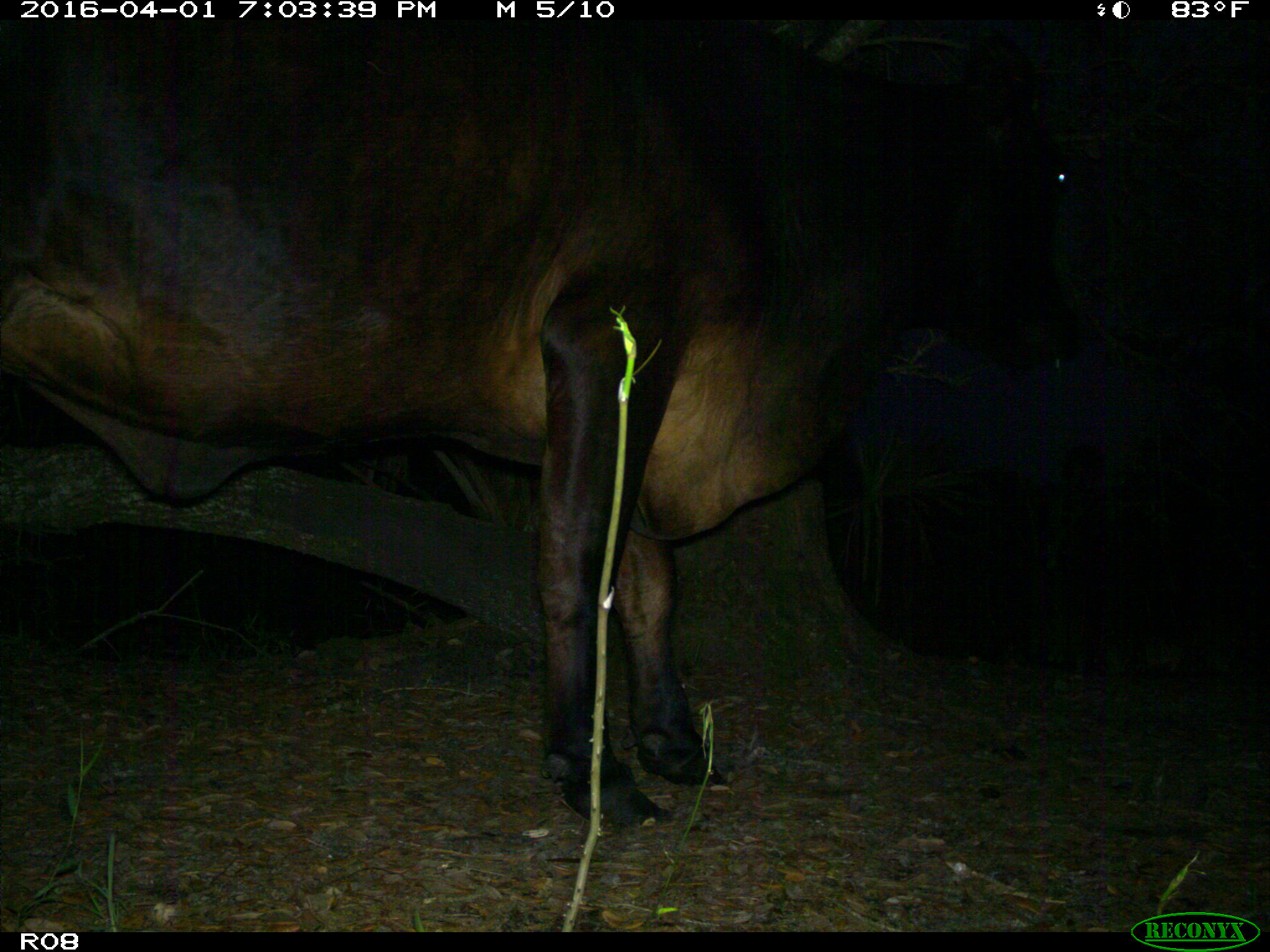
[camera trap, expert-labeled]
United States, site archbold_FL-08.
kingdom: Animalia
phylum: Chordata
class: Mammalia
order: Artiodactyla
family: Bovidae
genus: Bos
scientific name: Bos taurus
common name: domestic cow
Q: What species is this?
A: Bos taurus (domestic cow).